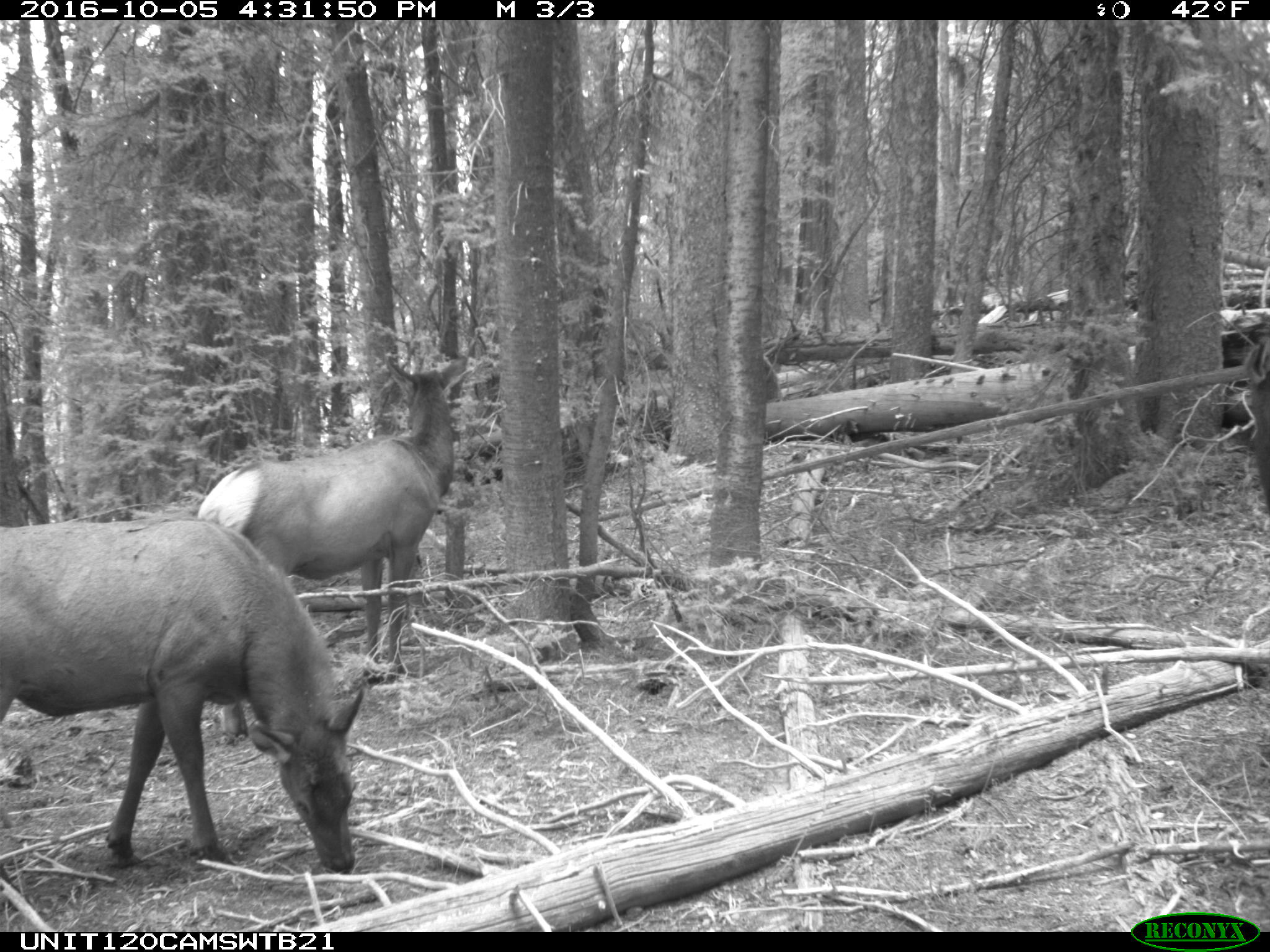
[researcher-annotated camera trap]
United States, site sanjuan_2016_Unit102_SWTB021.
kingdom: Animalia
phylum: Chordata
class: Mammalia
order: Artiodactyla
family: Cervidae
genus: Cervus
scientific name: Cervus elaphus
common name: red deer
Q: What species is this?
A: Cervus elaphus (red deer).